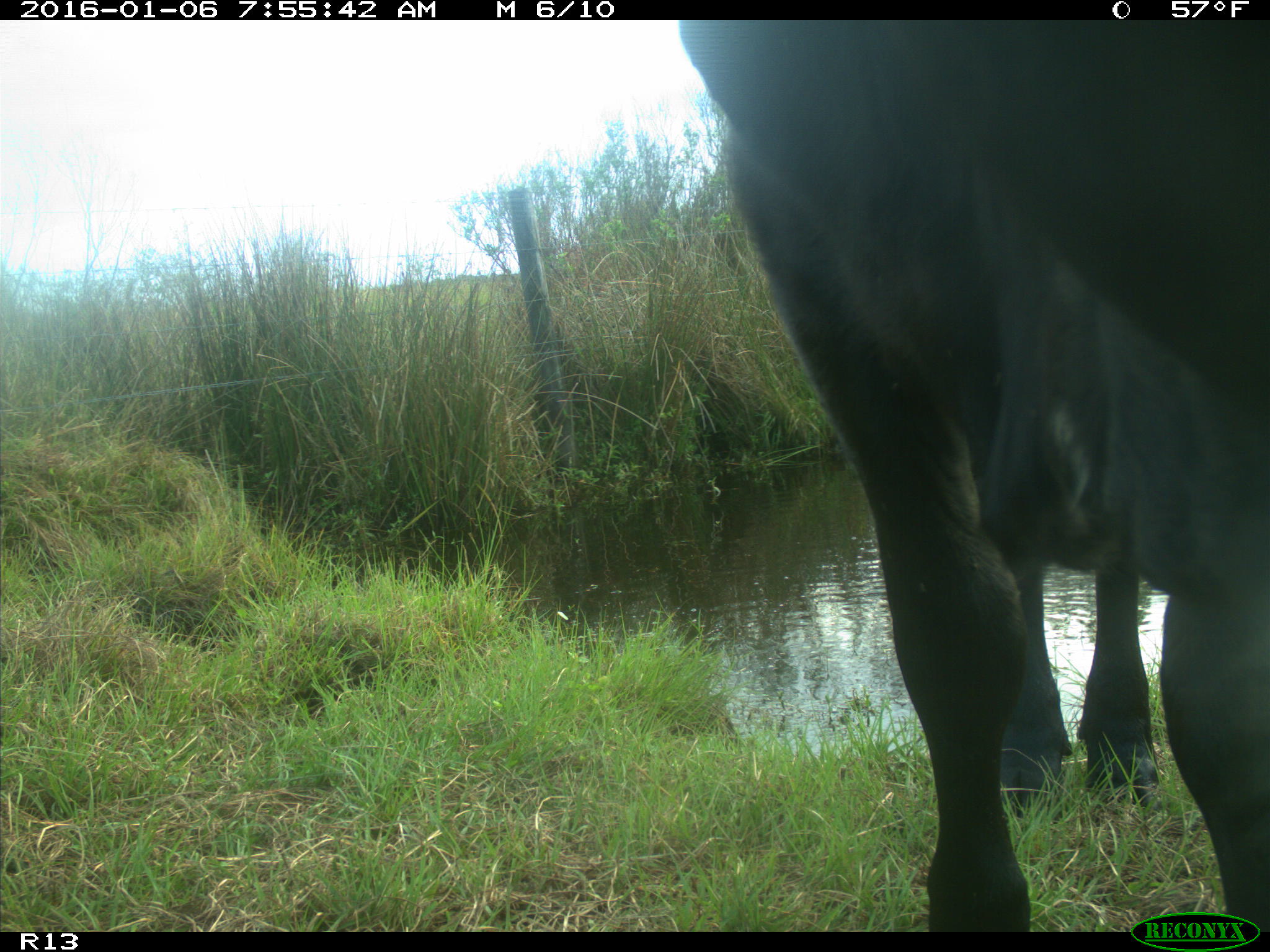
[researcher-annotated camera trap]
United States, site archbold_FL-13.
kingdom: Animalia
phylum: Chordata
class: Mammalia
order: Artiodactyla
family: Bovidae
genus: Bos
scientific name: Bos taurus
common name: domestic cow